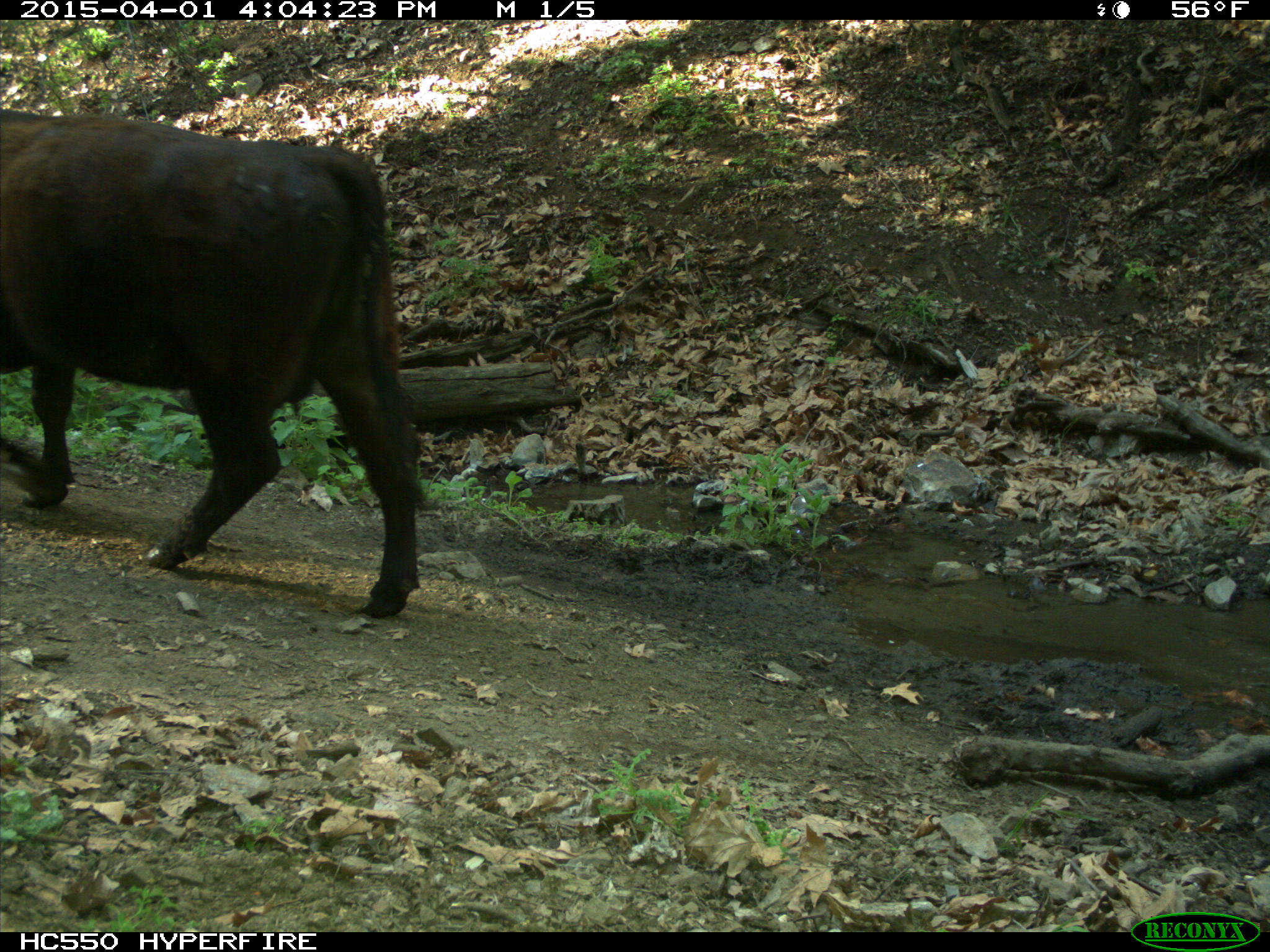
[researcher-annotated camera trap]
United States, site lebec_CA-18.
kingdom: Animalia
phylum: Chordata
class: Mammalia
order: Artiodactyla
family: Bovidae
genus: Bos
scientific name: Bos taurus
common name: domestic cow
Bos taurus (domestic cow).